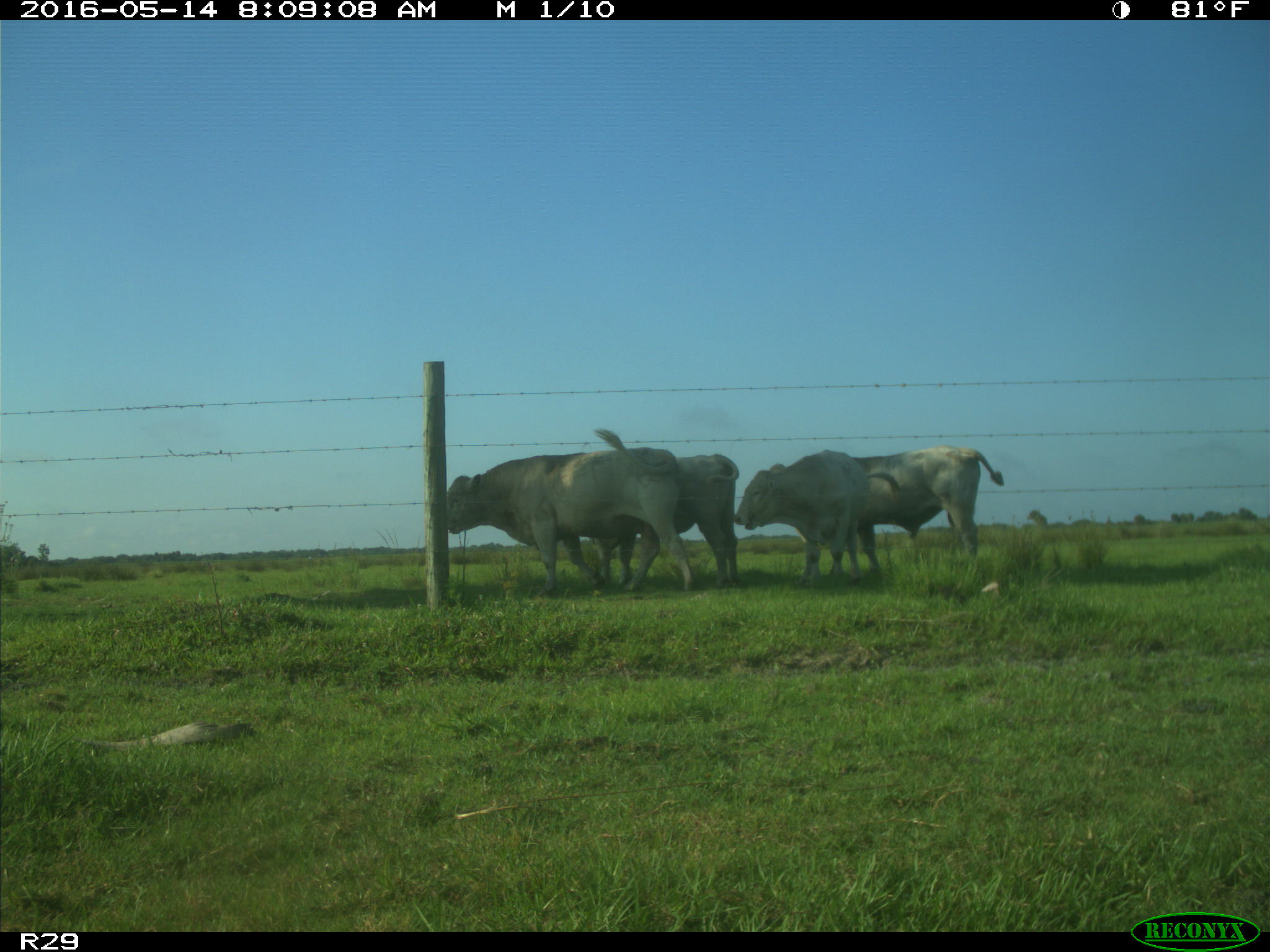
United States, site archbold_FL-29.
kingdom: Animalia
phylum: Chordata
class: Mammalia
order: Artiodactyla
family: Bovidae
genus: Bos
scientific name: Bos taurus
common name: domestic cow